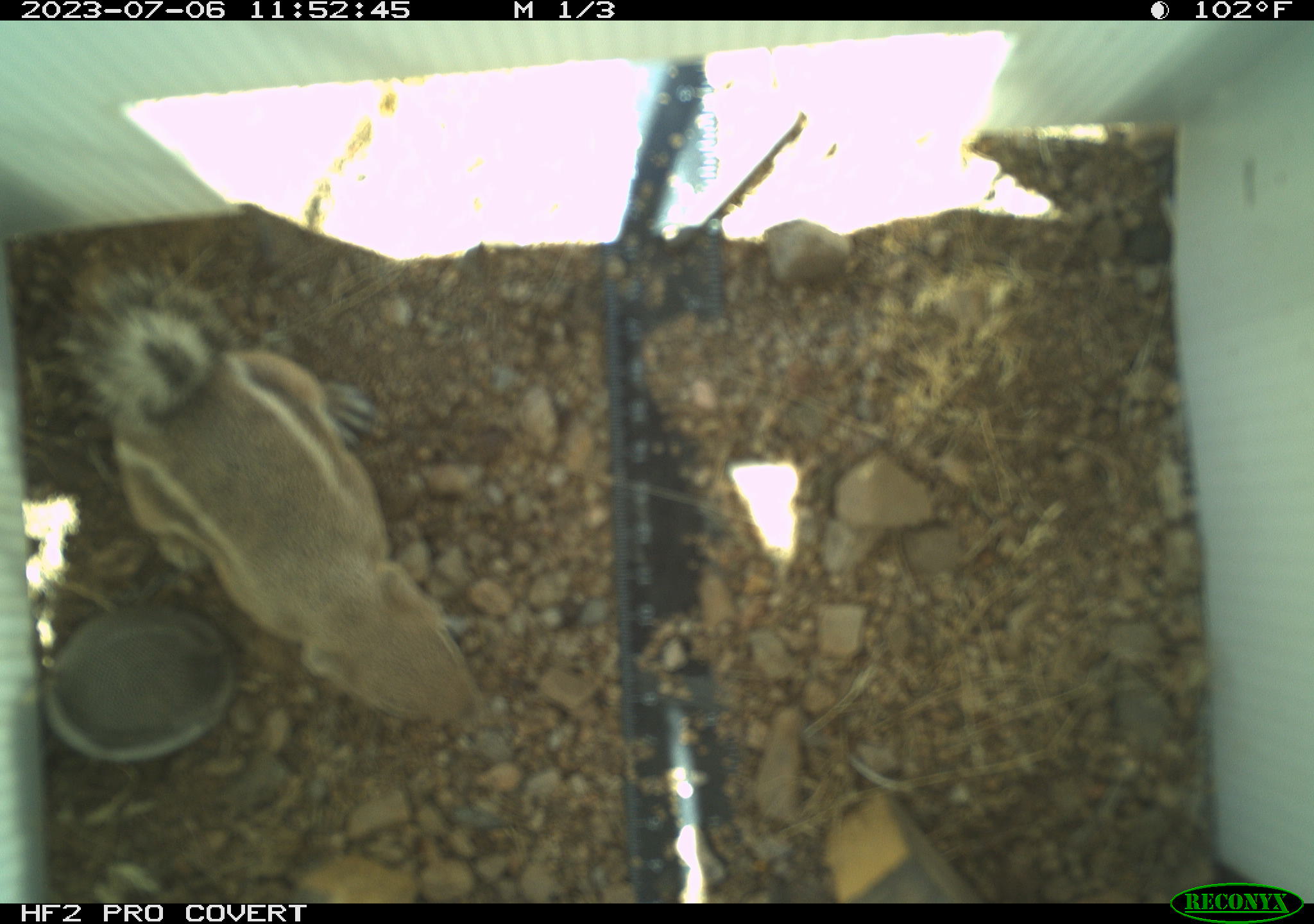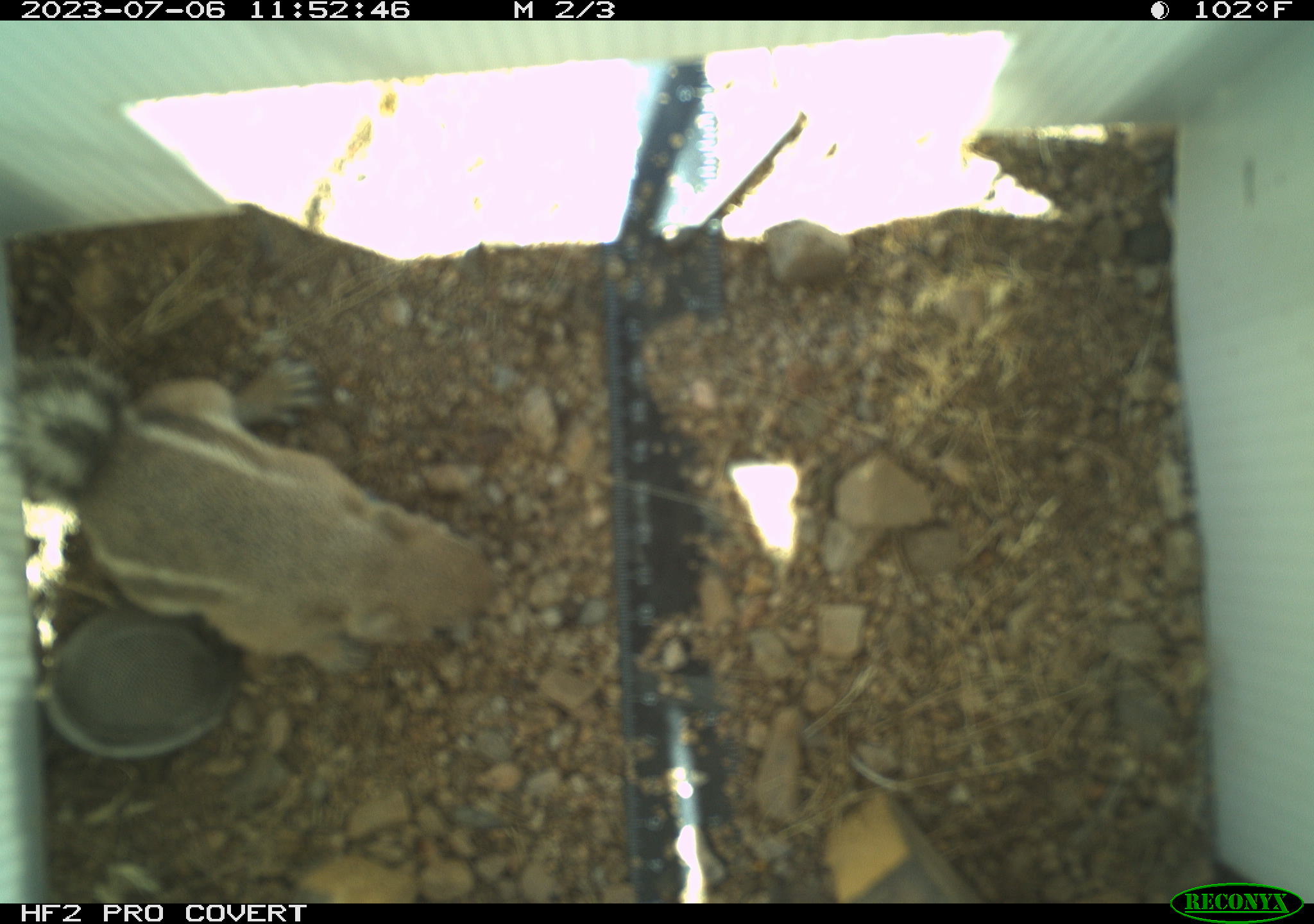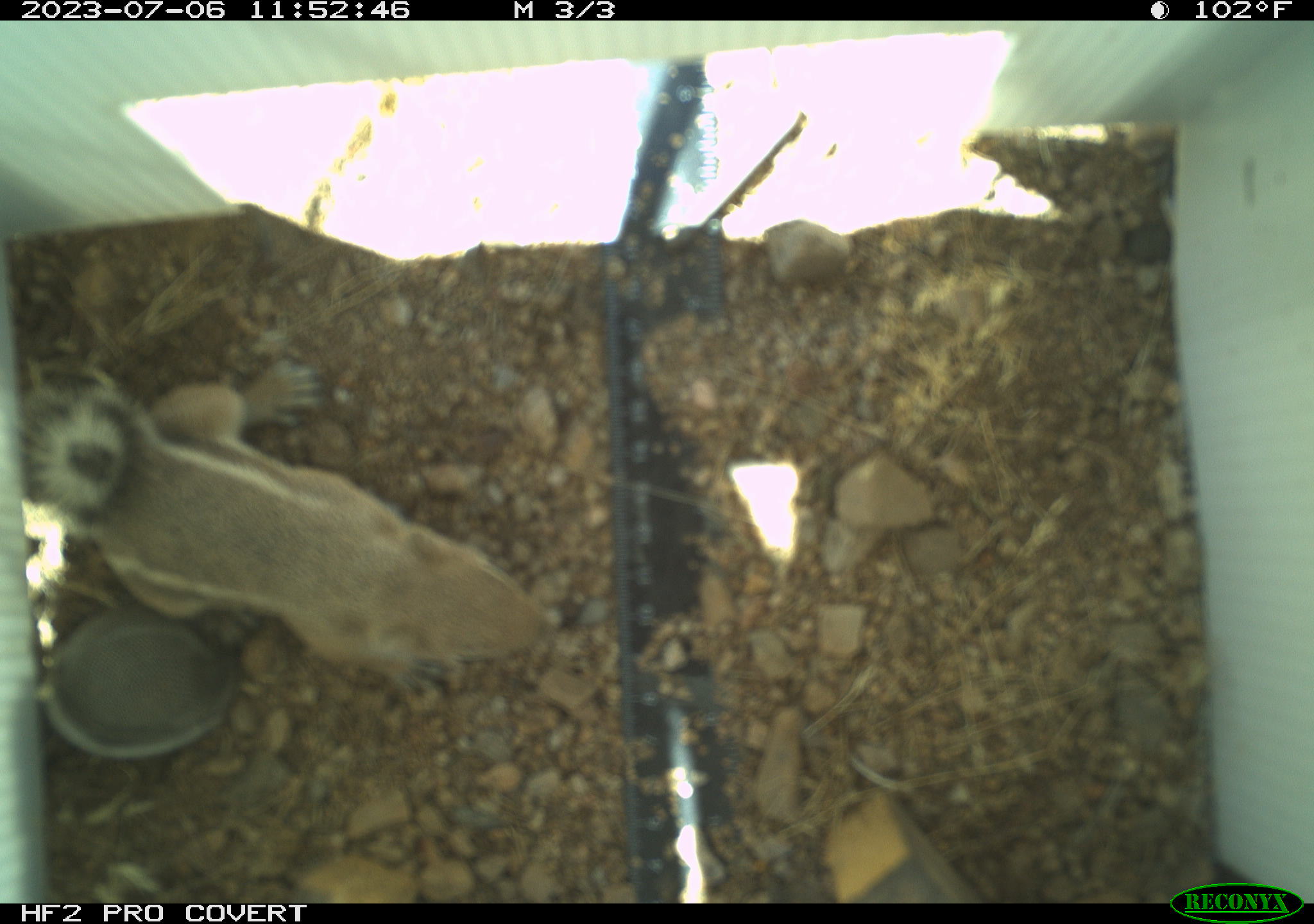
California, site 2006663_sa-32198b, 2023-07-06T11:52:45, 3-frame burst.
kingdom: Animalia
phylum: Chordata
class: Mammalia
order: Rodentia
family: Sciuridae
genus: Ammospermophilus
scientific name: Ammospermophilus leucurus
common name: white-tailed antelope squirrel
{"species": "white-tailed antelope squirrel (Ammospermophilus leucurus)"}